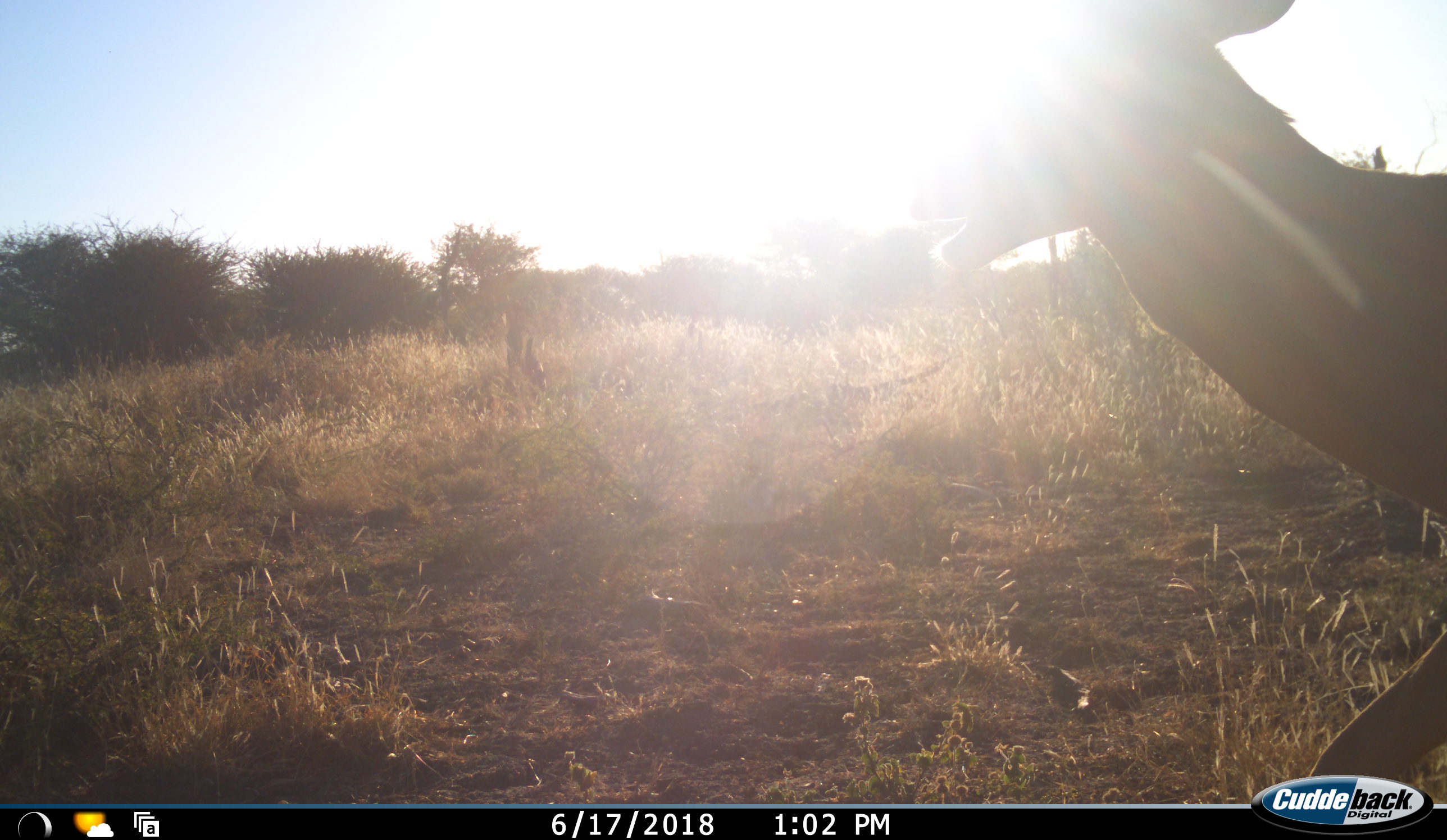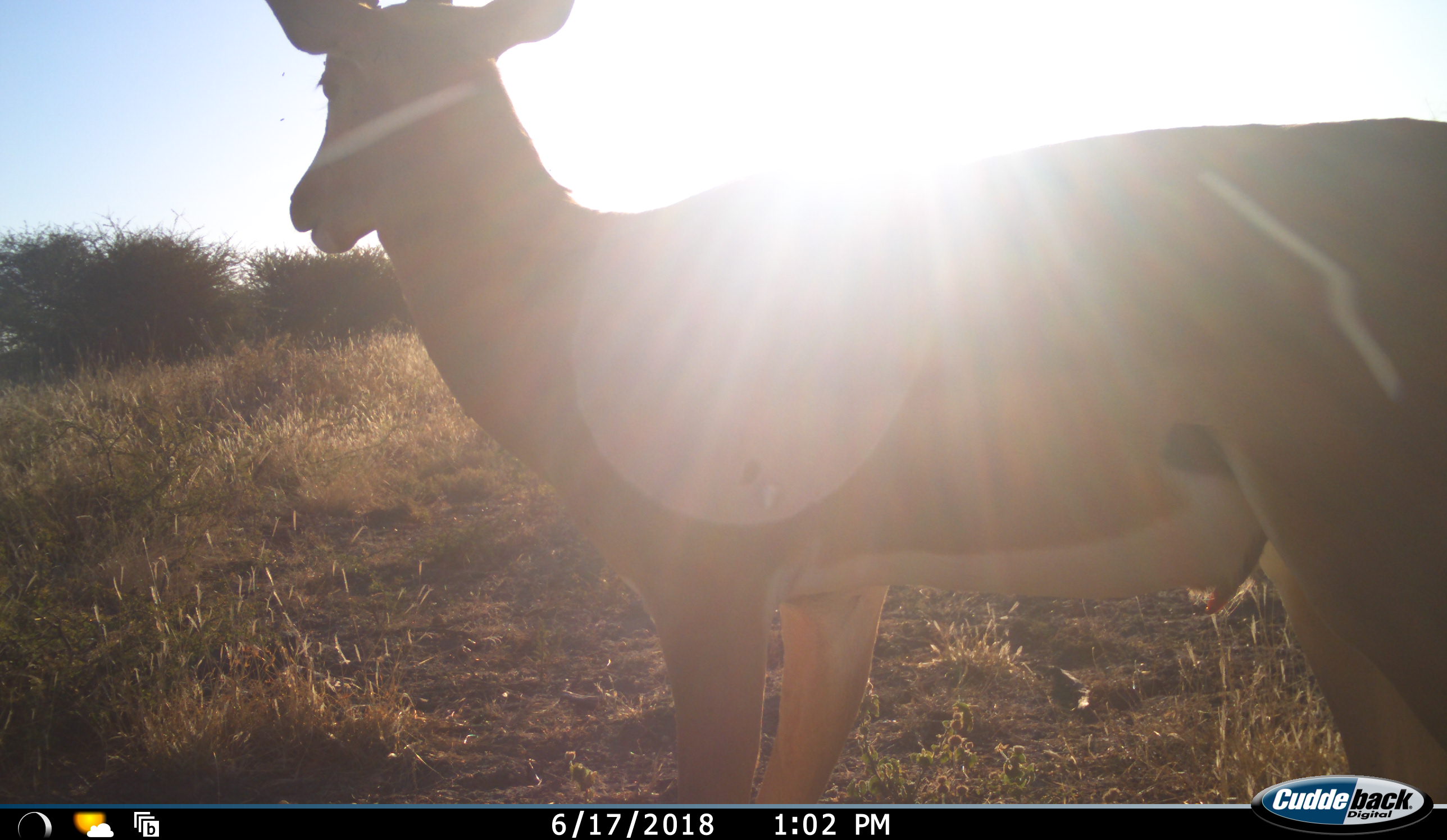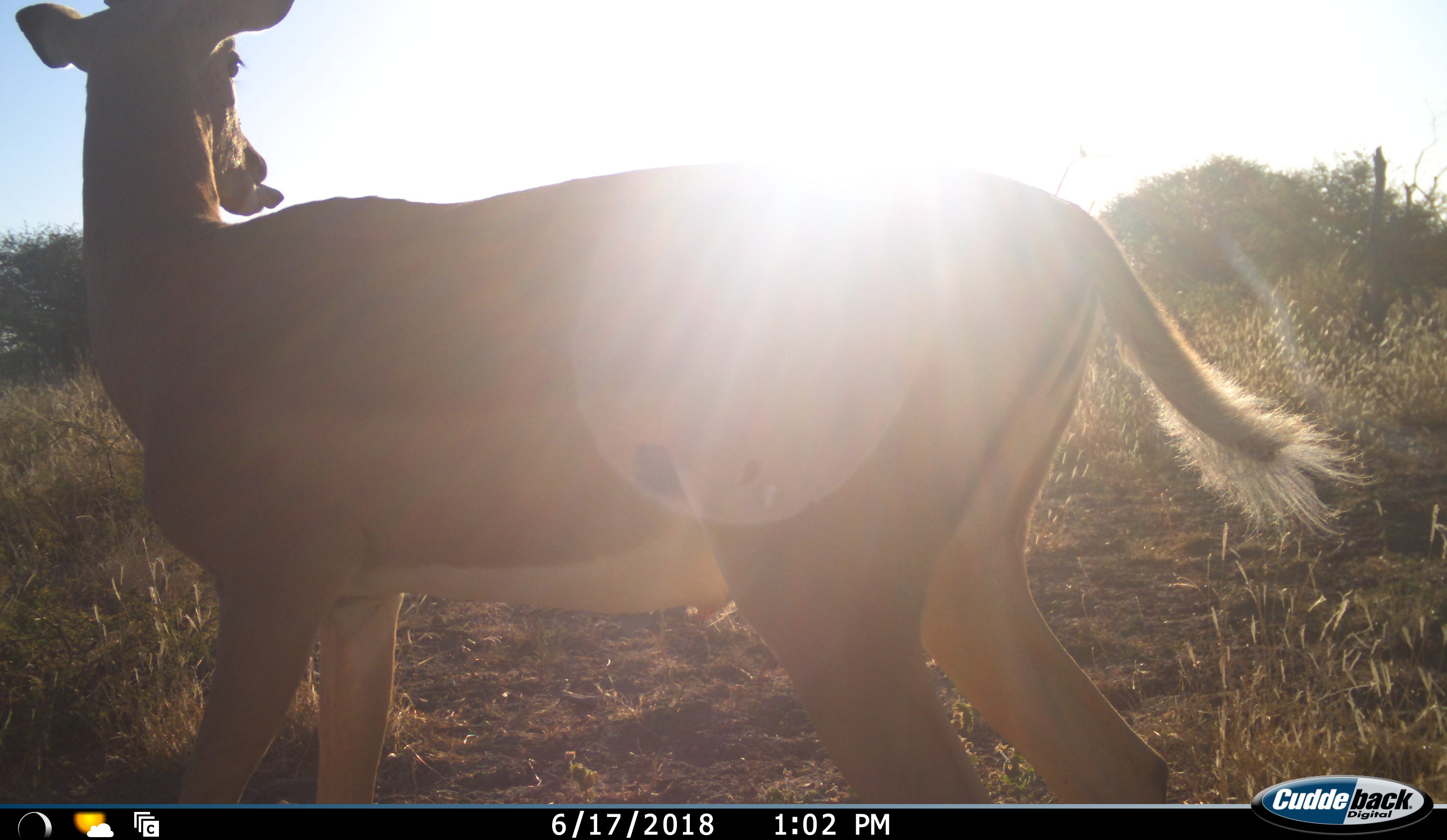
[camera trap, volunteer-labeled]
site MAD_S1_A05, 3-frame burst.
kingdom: Animalia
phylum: Chordata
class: Mammalia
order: Artiodactyla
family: Bovidae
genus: Aepyceros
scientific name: Aepyceros melampus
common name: impala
Impala (Aepyceros melampus), count 1. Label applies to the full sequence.